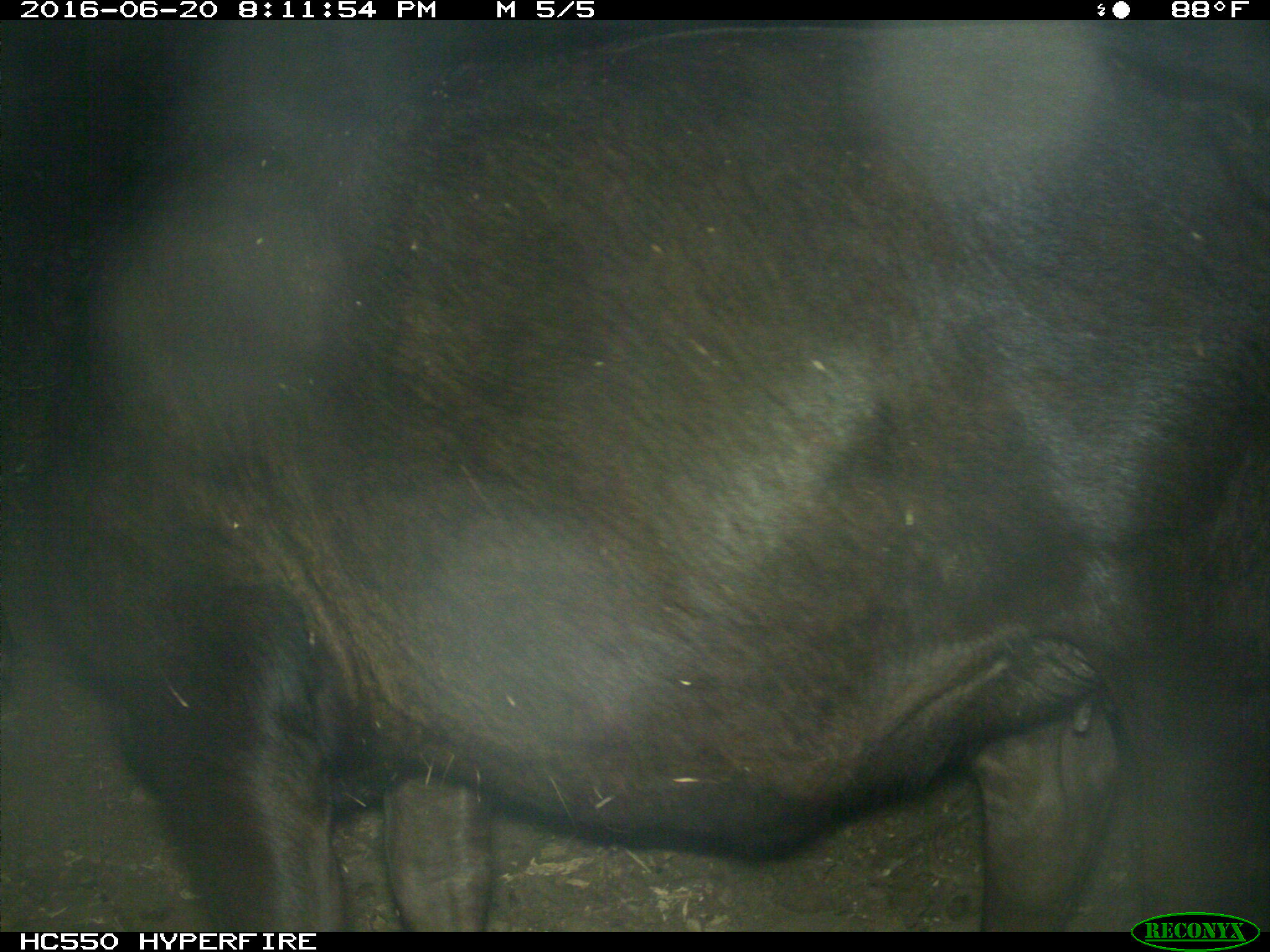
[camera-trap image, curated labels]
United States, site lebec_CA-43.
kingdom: Animalia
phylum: Chordata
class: Mammalia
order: Artiodactyla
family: Bovidae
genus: Bos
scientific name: Bos taurus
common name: domestic cow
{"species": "Bos taurus (domestic cow)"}